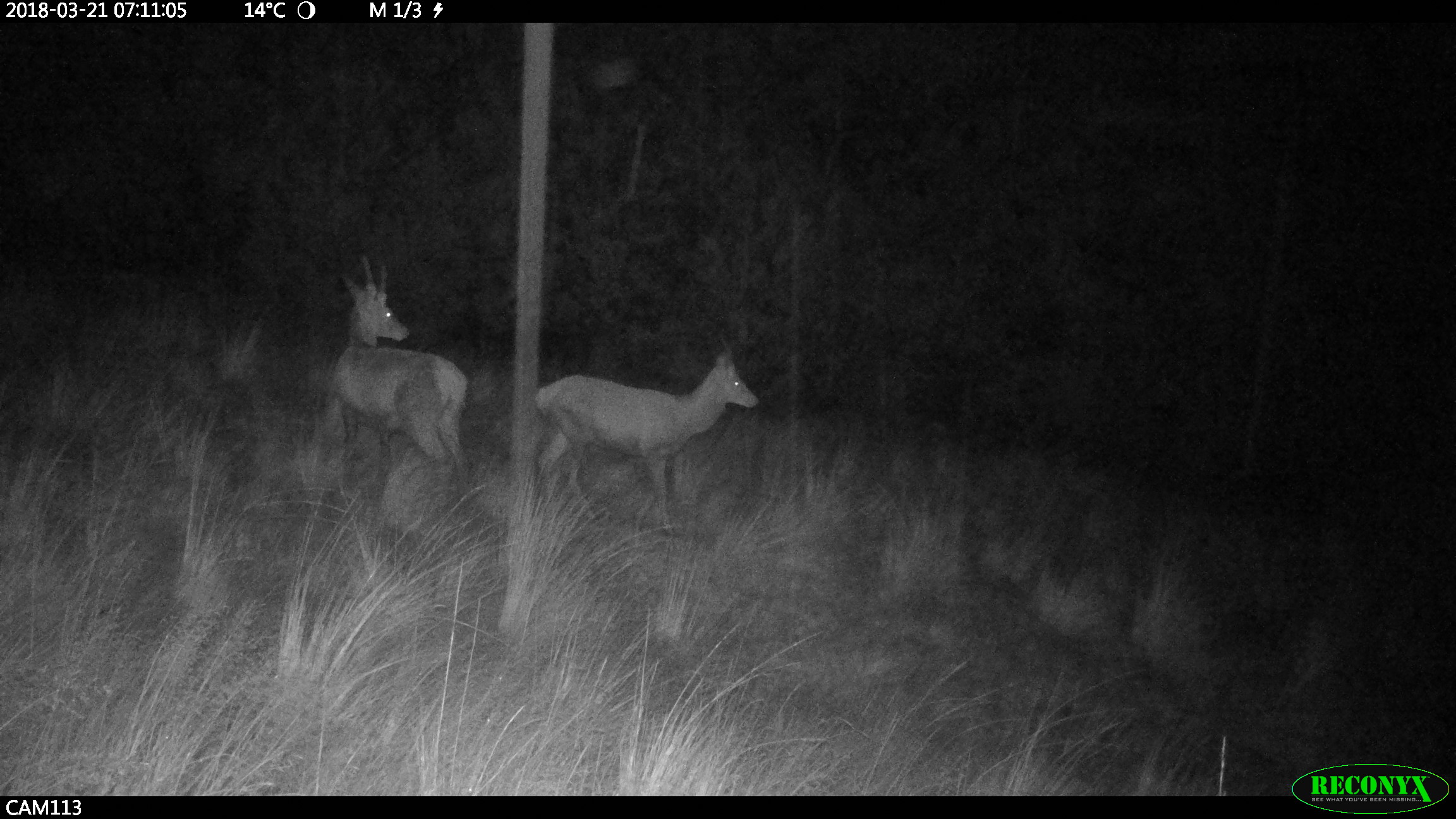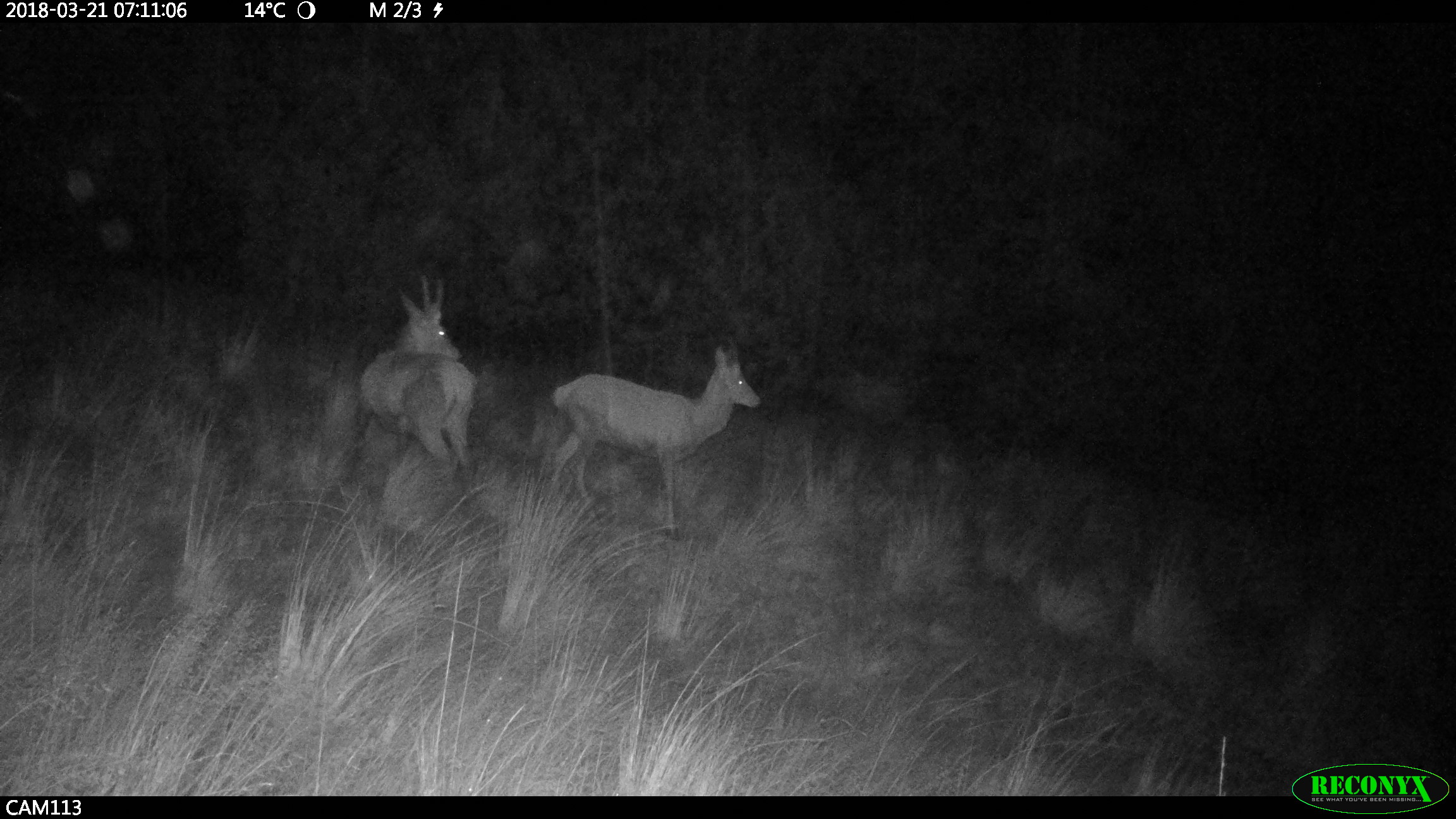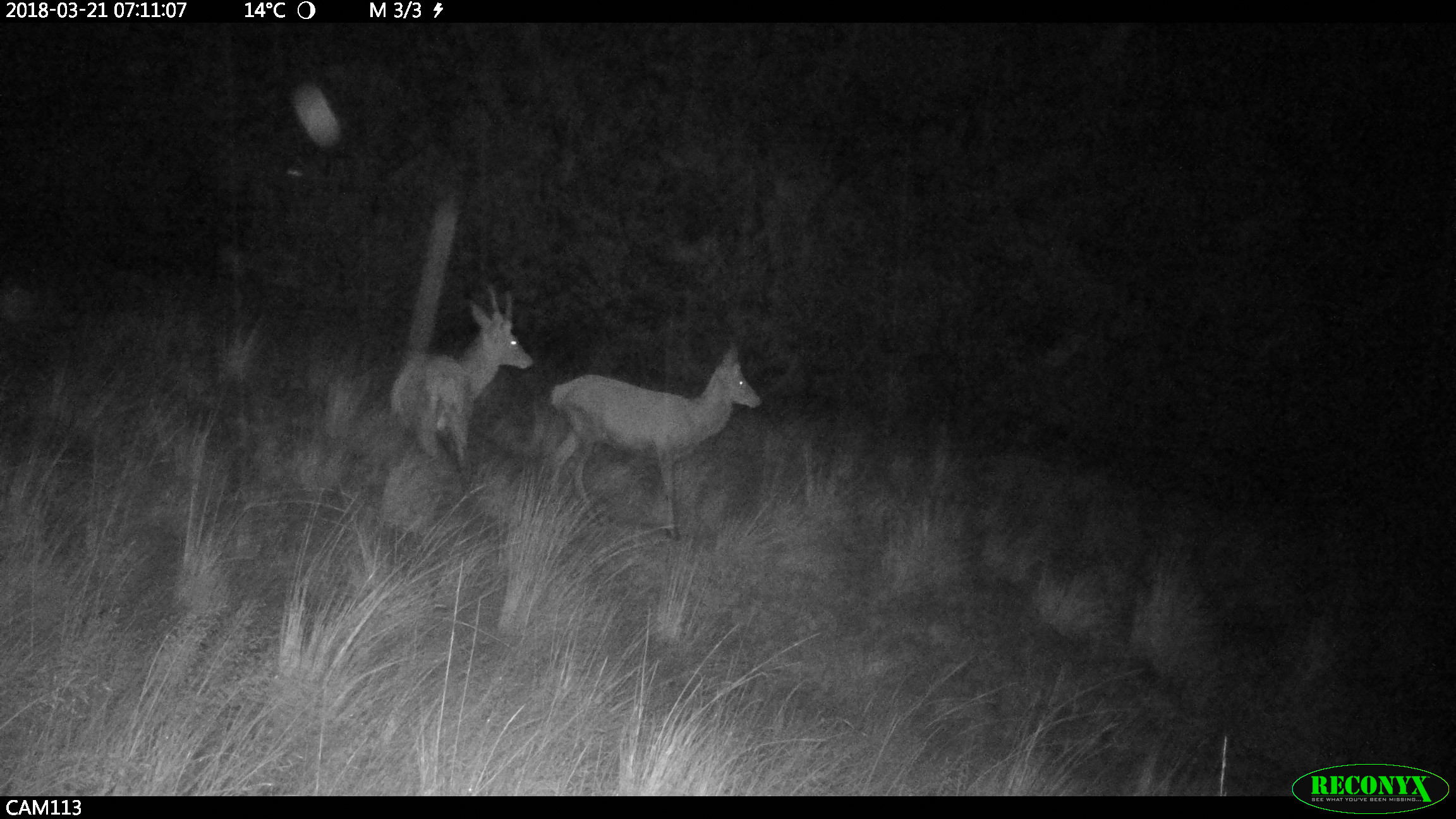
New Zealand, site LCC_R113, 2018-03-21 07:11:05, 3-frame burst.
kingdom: Animalia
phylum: Chordata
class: Mammalia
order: Artiodactyla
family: Cervidae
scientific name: Cervidae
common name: deer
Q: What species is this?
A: Deer (Cervidae).